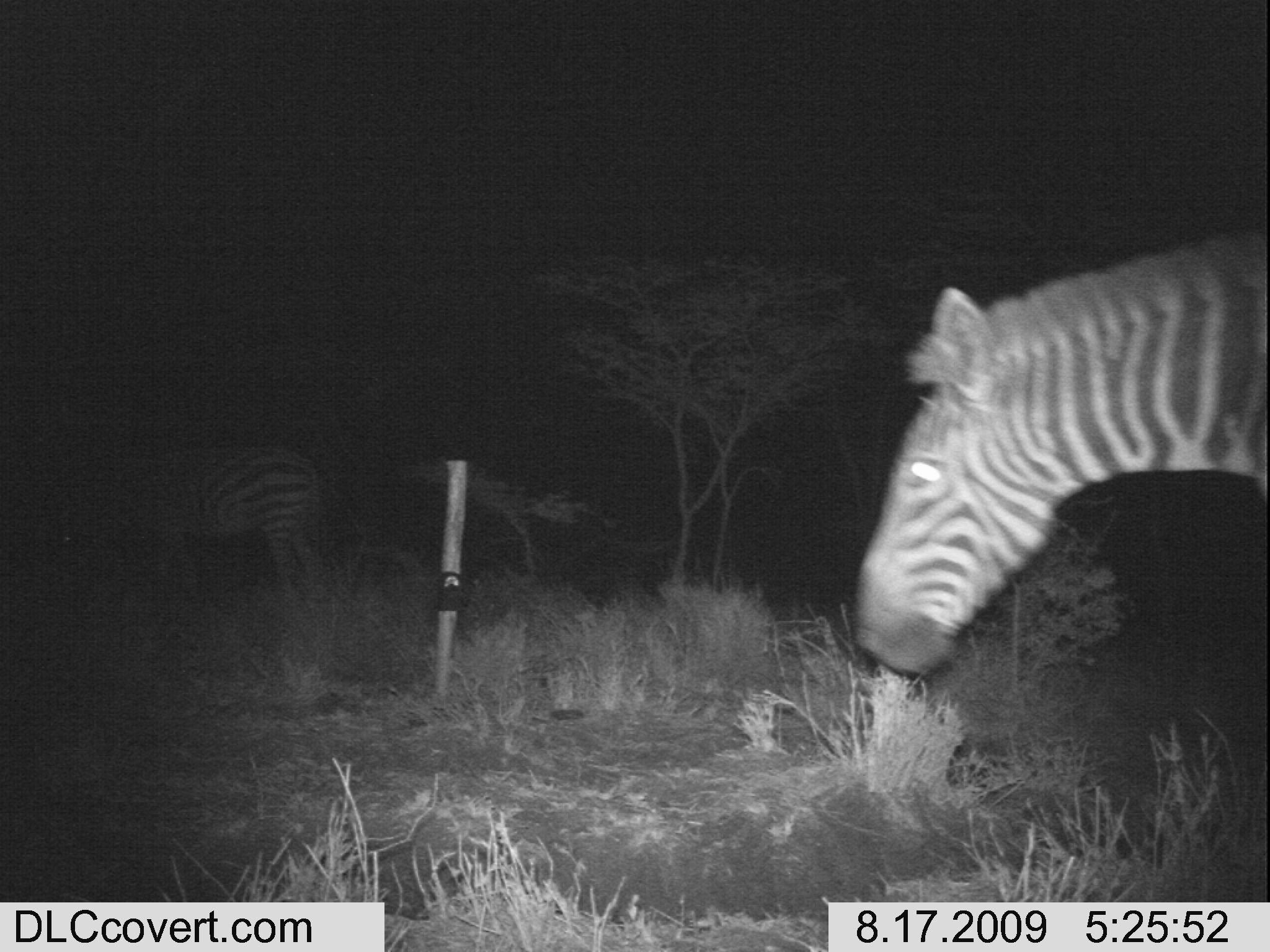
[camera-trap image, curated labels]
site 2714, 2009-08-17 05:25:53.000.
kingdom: Animalia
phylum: Chordata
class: Mammalia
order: Perissodactyla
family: Equidae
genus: Equus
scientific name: Equus quagga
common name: plains zebra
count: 2